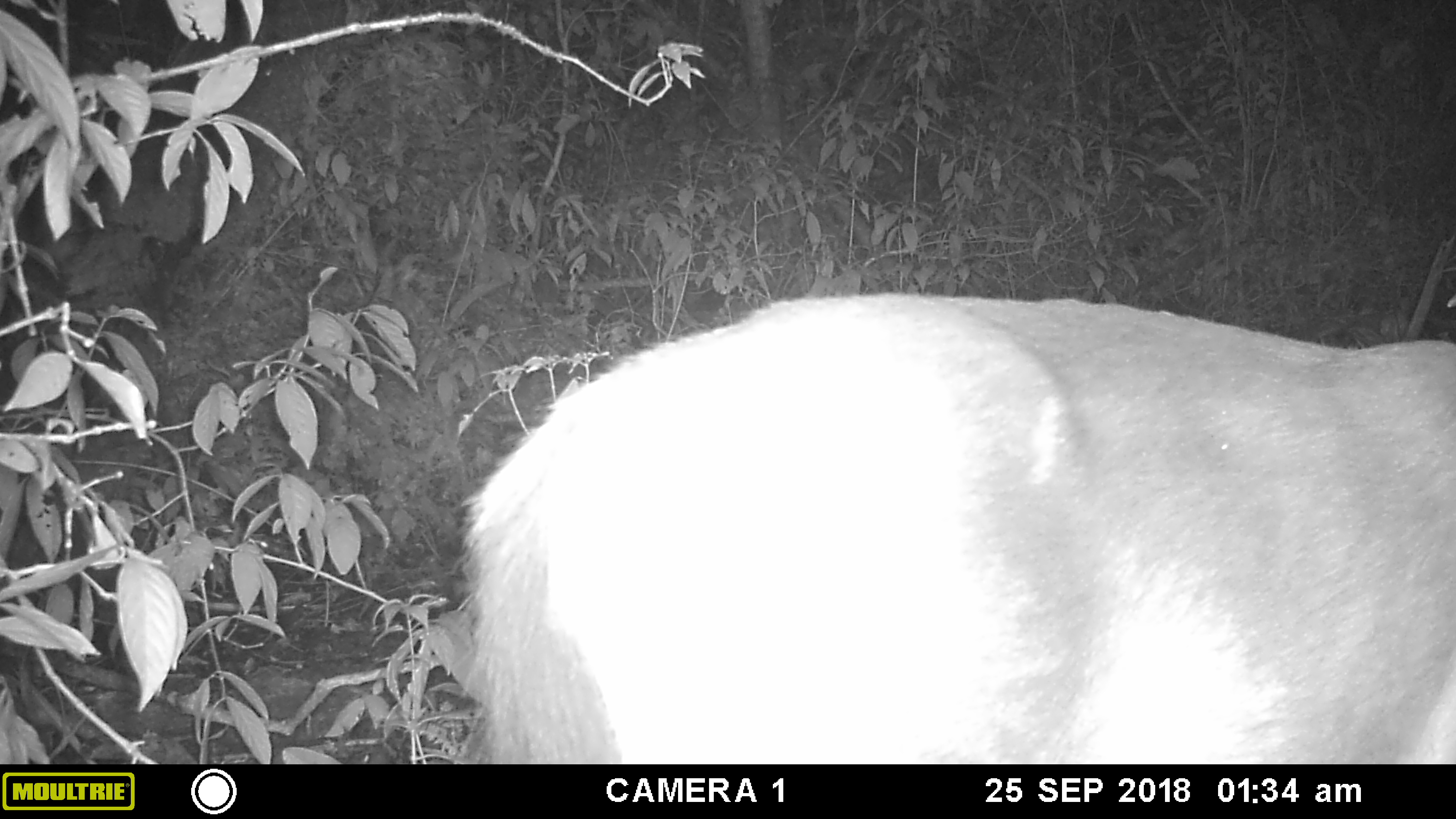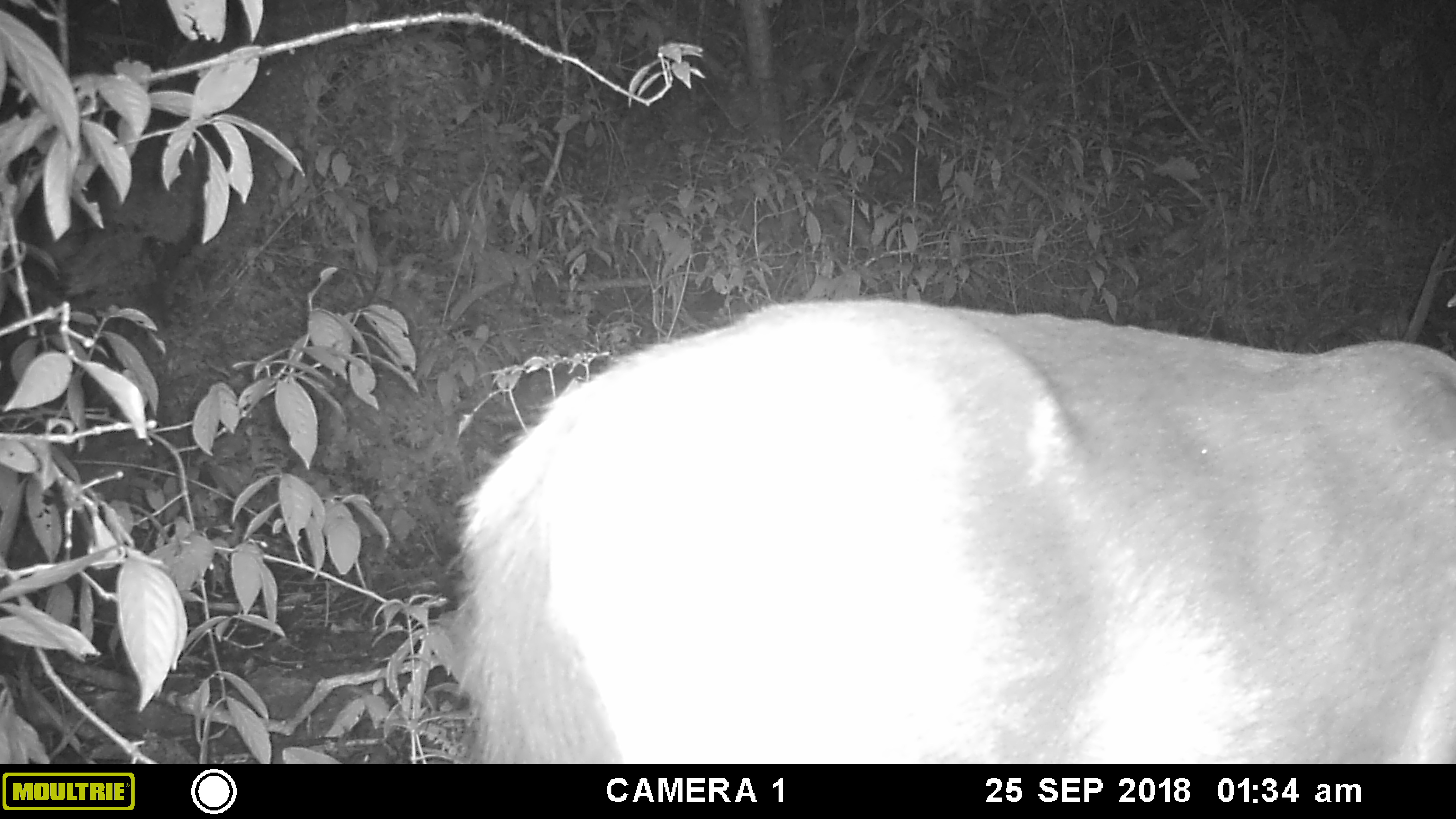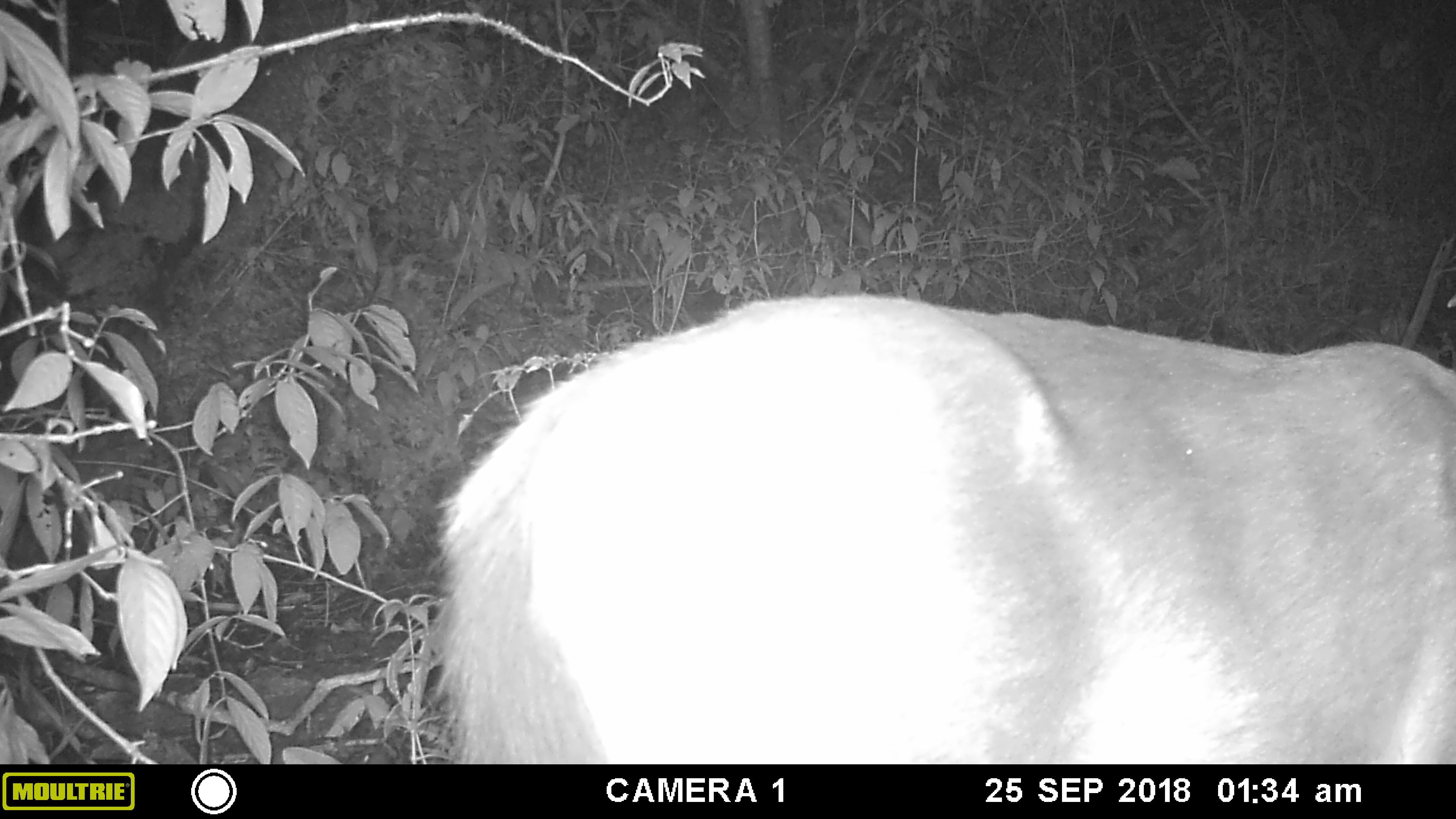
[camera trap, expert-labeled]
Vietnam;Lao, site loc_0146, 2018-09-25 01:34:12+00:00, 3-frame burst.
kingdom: Animalia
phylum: Chordata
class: Mammalia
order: Artiodactyla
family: Cervidae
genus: Rusa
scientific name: Rusa unicolor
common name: sambar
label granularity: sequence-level